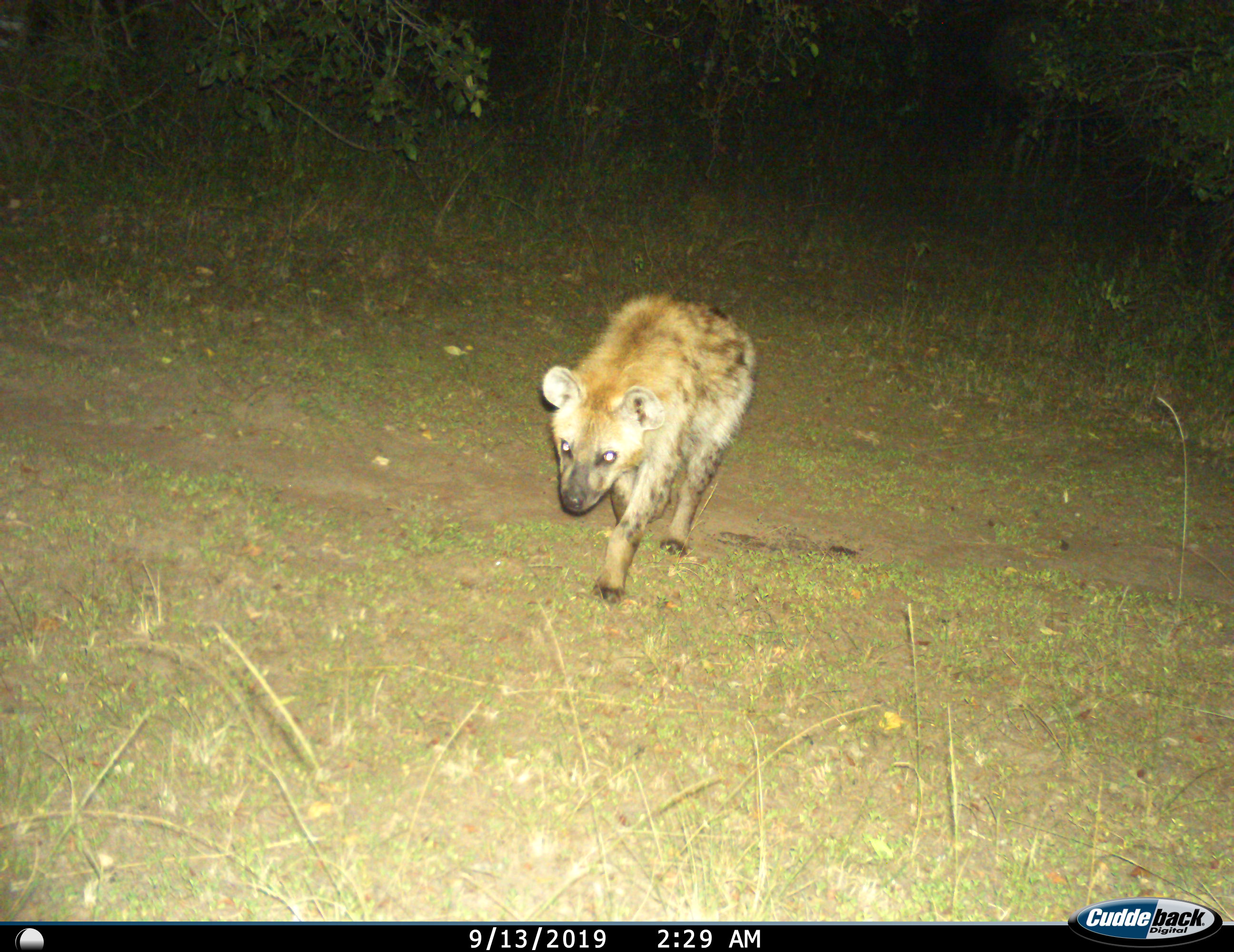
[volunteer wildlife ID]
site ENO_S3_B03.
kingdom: Animalia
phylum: Chordata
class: Mammalia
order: Carnivora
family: Hyaenidae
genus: Crocuta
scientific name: Crocuta crocuta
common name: spotted hyena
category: hyenaspotted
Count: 1.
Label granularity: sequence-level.